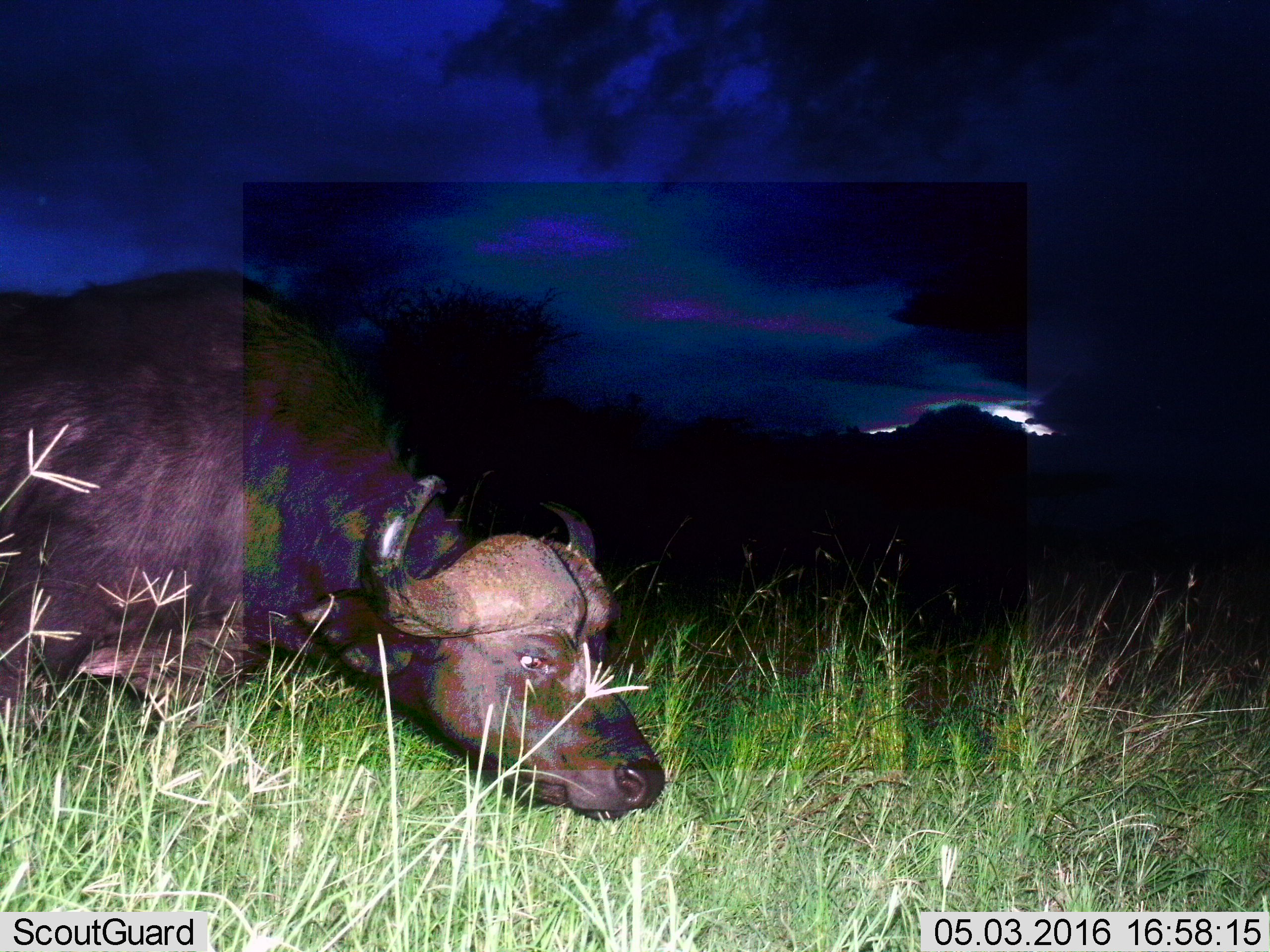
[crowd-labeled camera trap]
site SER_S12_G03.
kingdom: Animalia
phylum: Chordata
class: Mammalia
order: Artiodactyla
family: Bovidae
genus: Syncerus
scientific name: Syncerus caffer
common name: african buffalo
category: buffalo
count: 1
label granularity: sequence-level